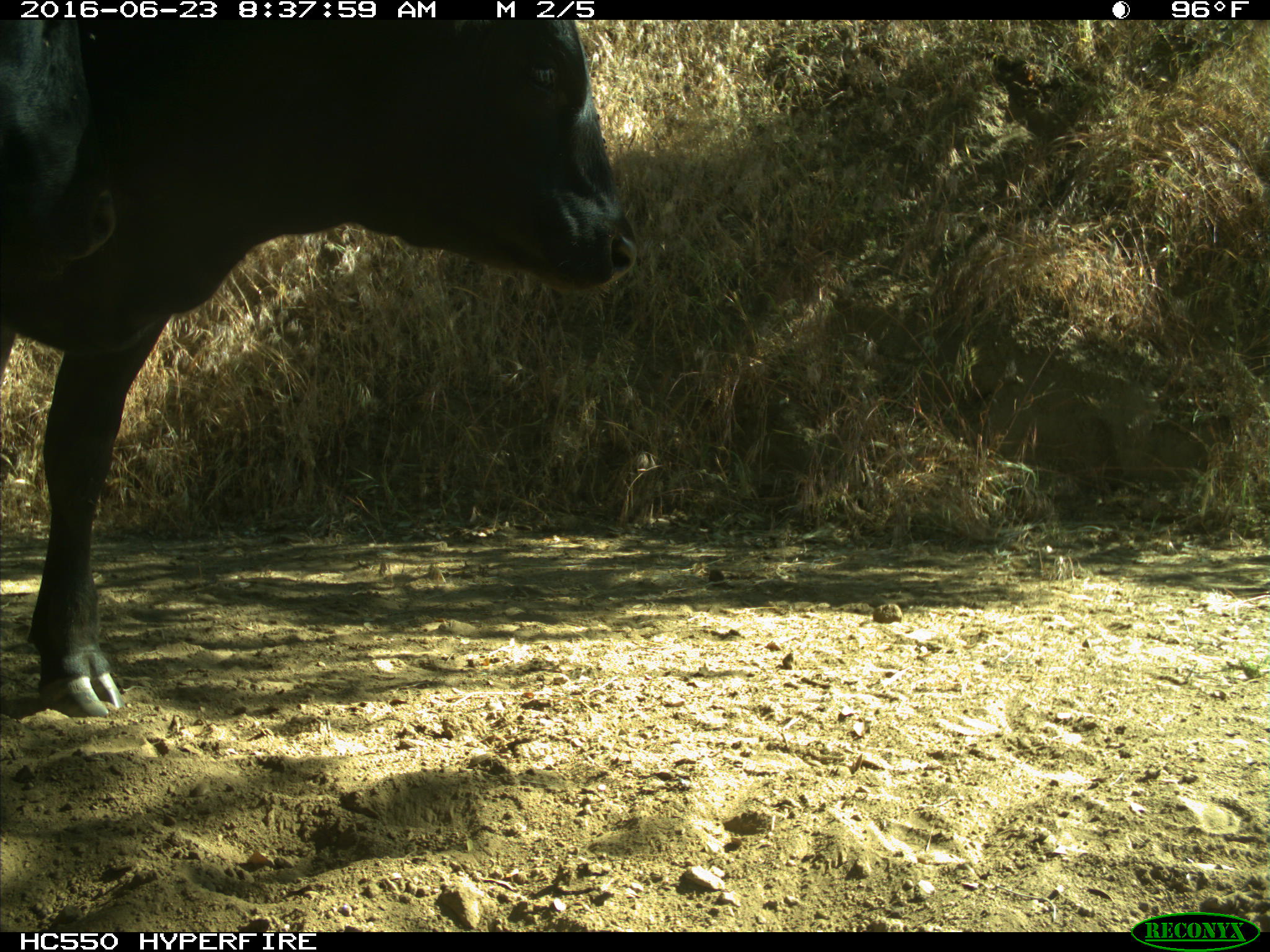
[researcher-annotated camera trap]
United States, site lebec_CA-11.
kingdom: Animalia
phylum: Chordata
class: Mammalia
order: Artiodactyla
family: Bovidae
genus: Bos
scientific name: Bos taurus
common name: domestic cow